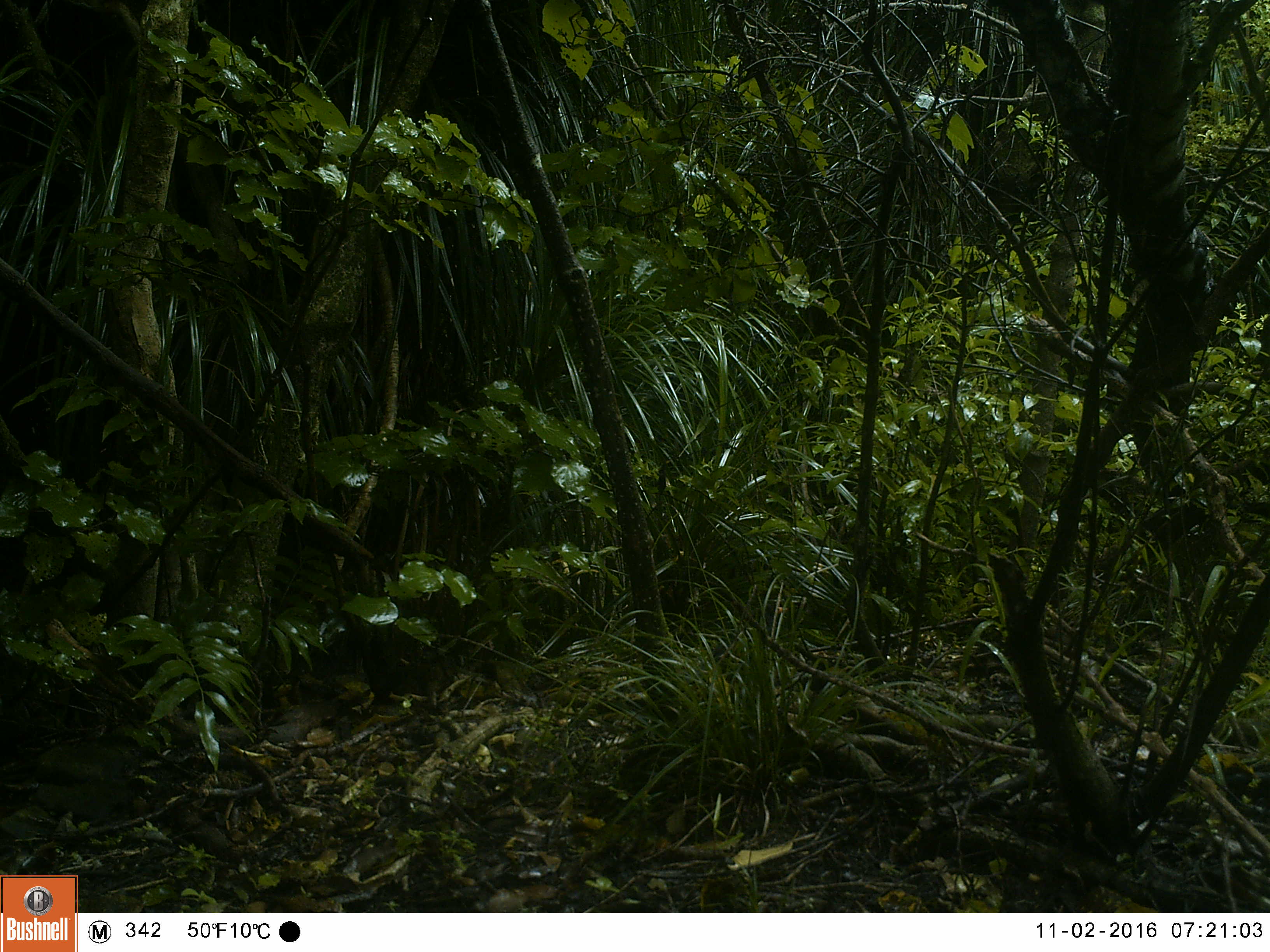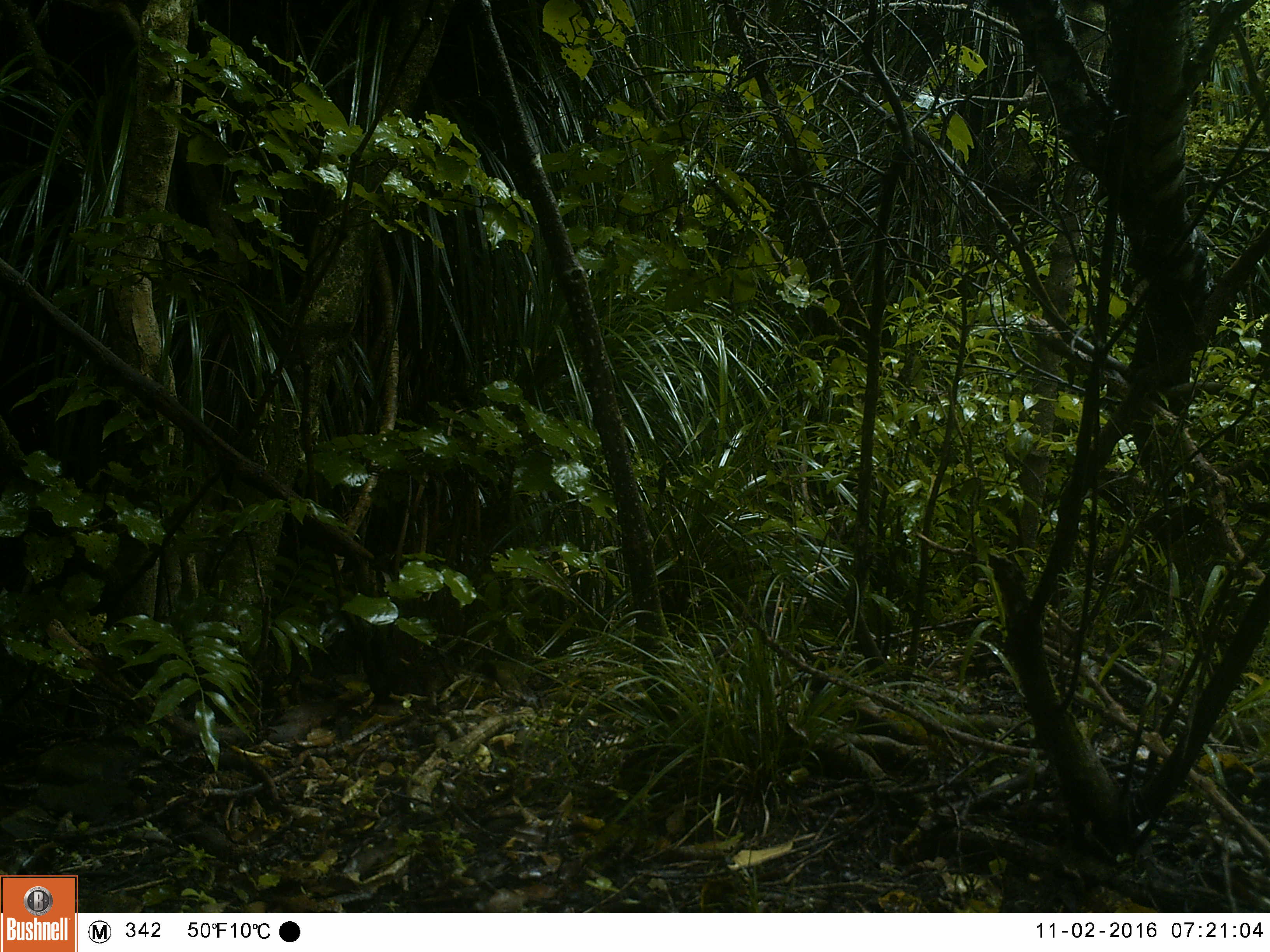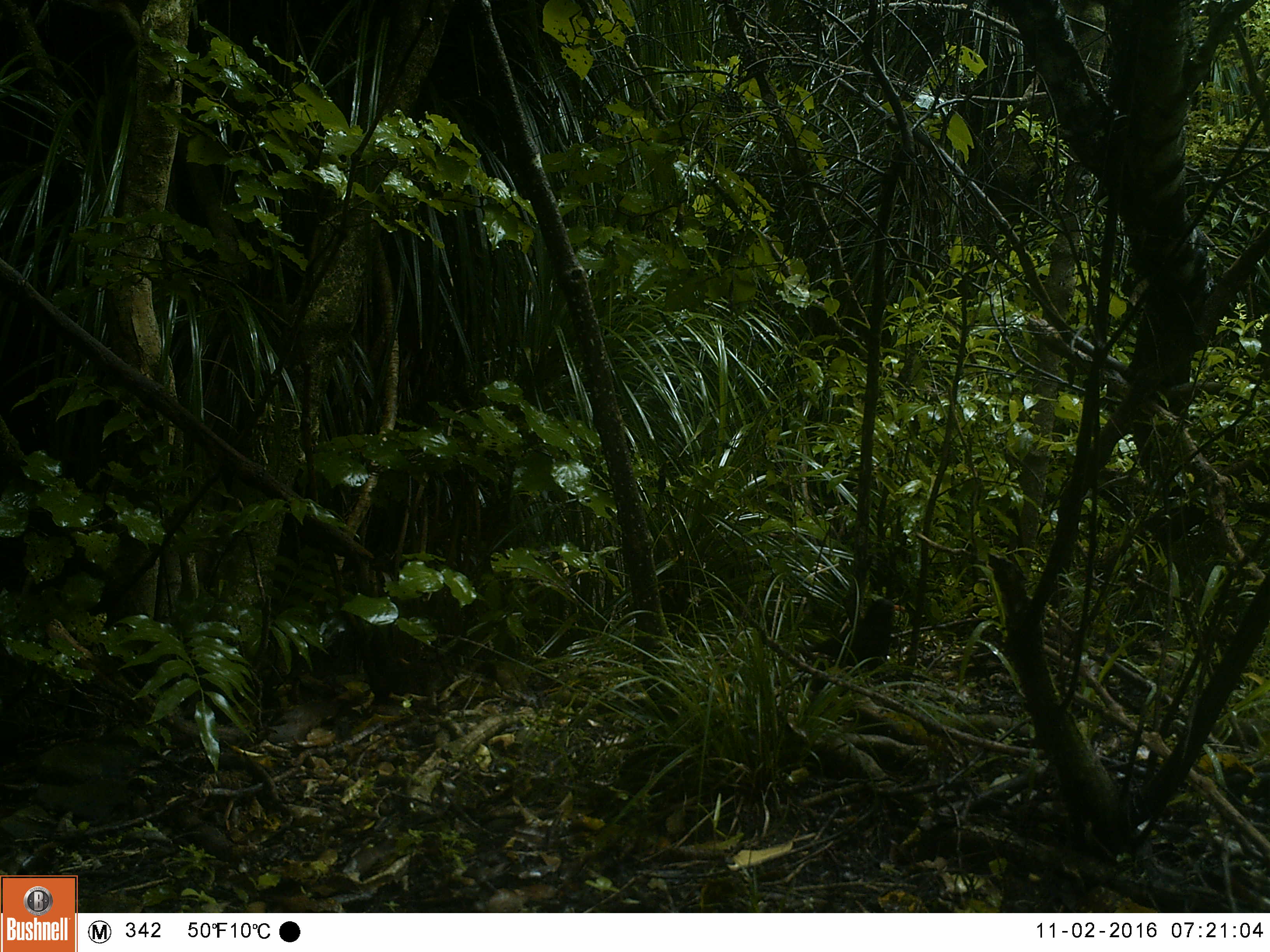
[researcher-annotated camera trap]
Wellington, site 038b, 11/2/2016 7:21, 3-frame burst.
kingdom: Animalia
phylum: Chordata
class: Aves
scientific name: Aves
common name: bird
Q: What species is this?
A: Bird (Aves).